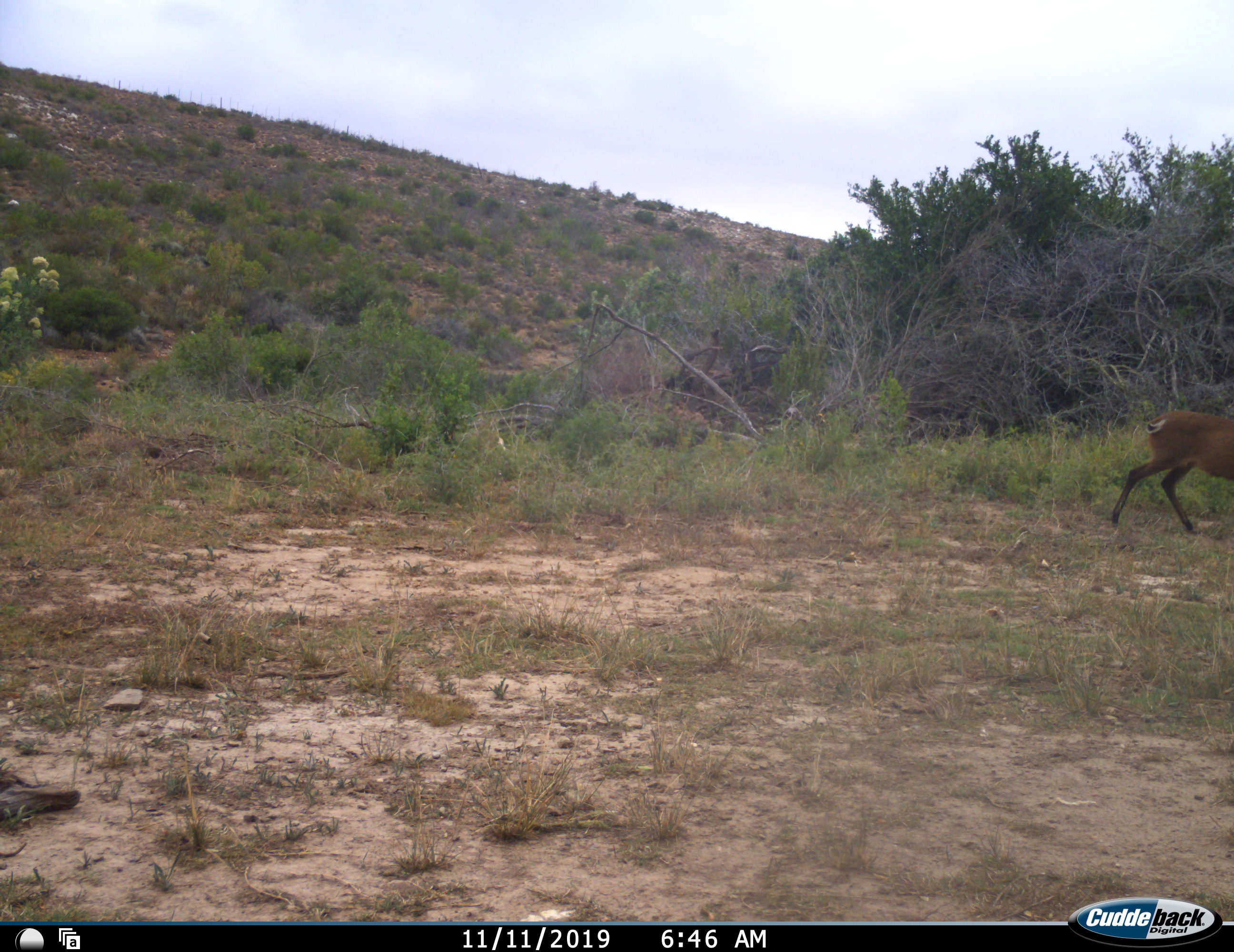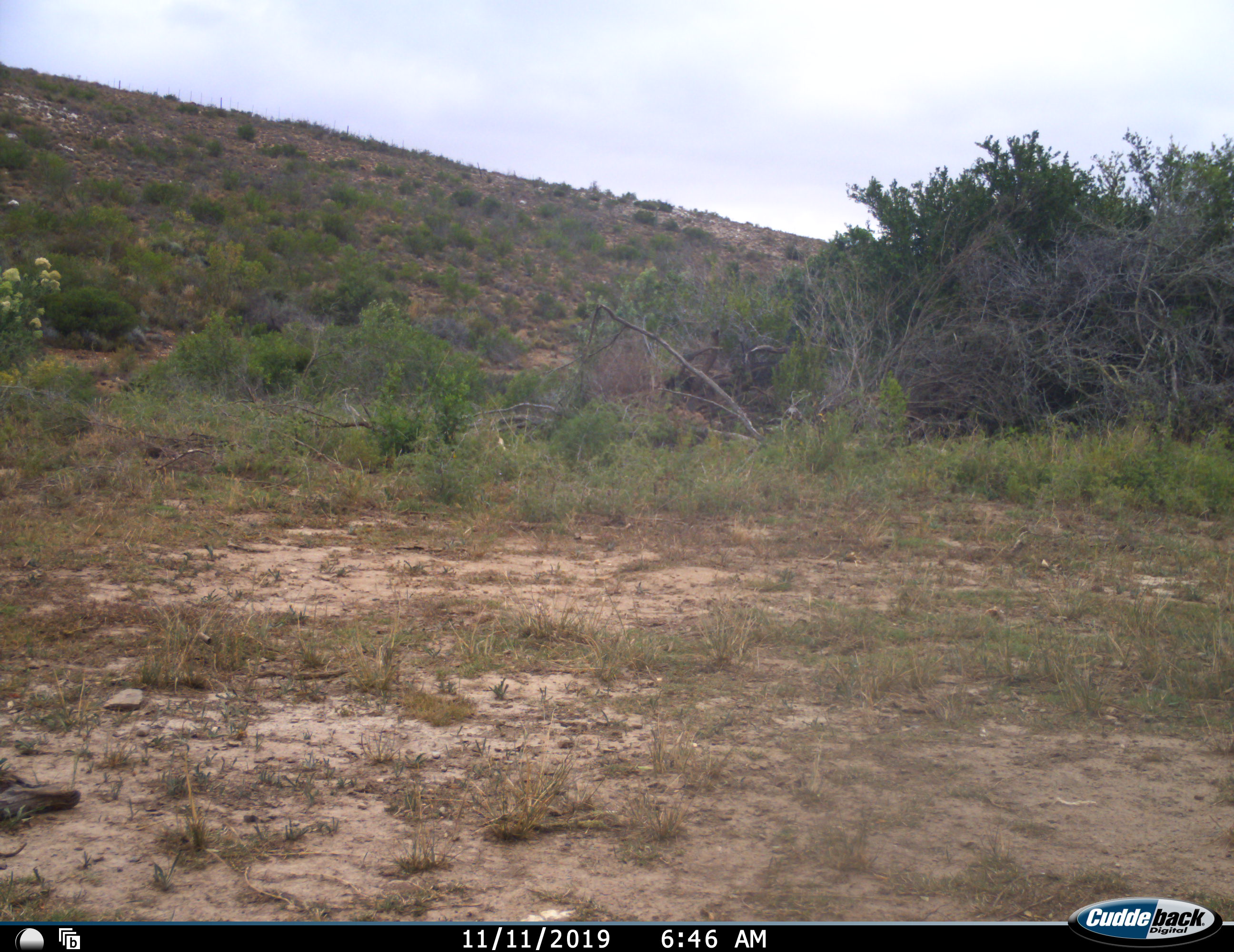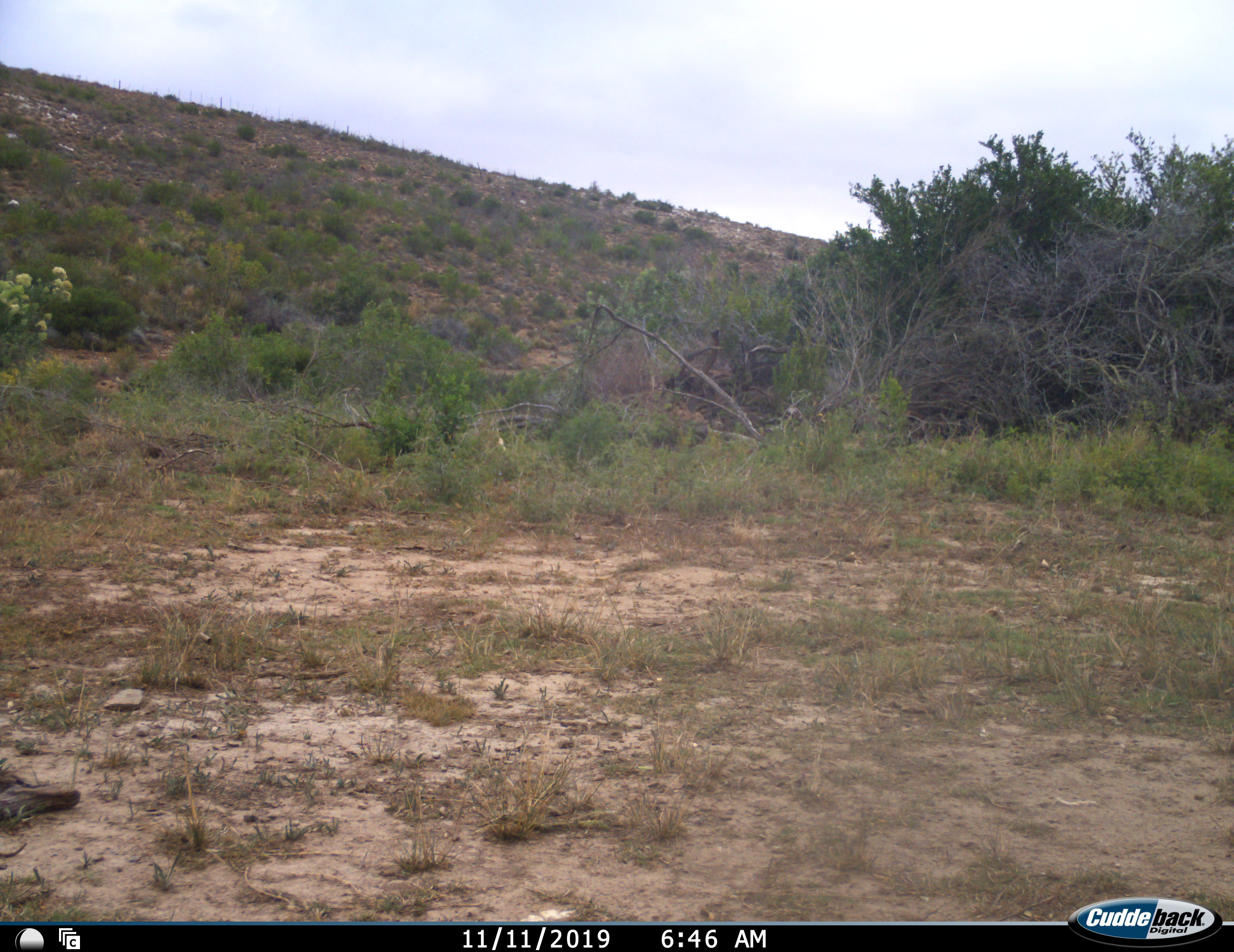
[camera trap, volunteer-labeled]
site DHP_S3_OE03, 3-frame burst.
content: unidentified animal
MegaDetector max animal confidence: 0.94